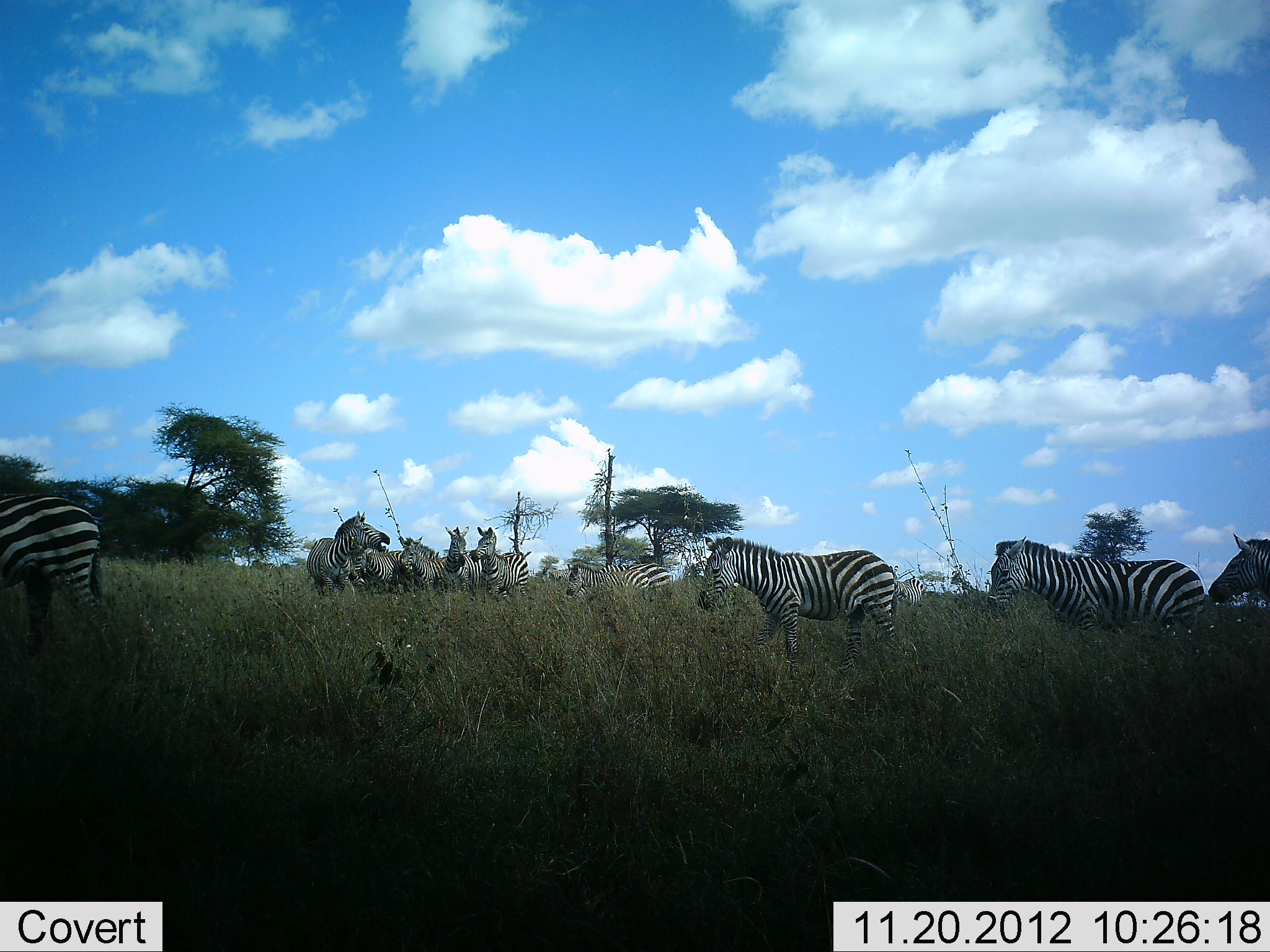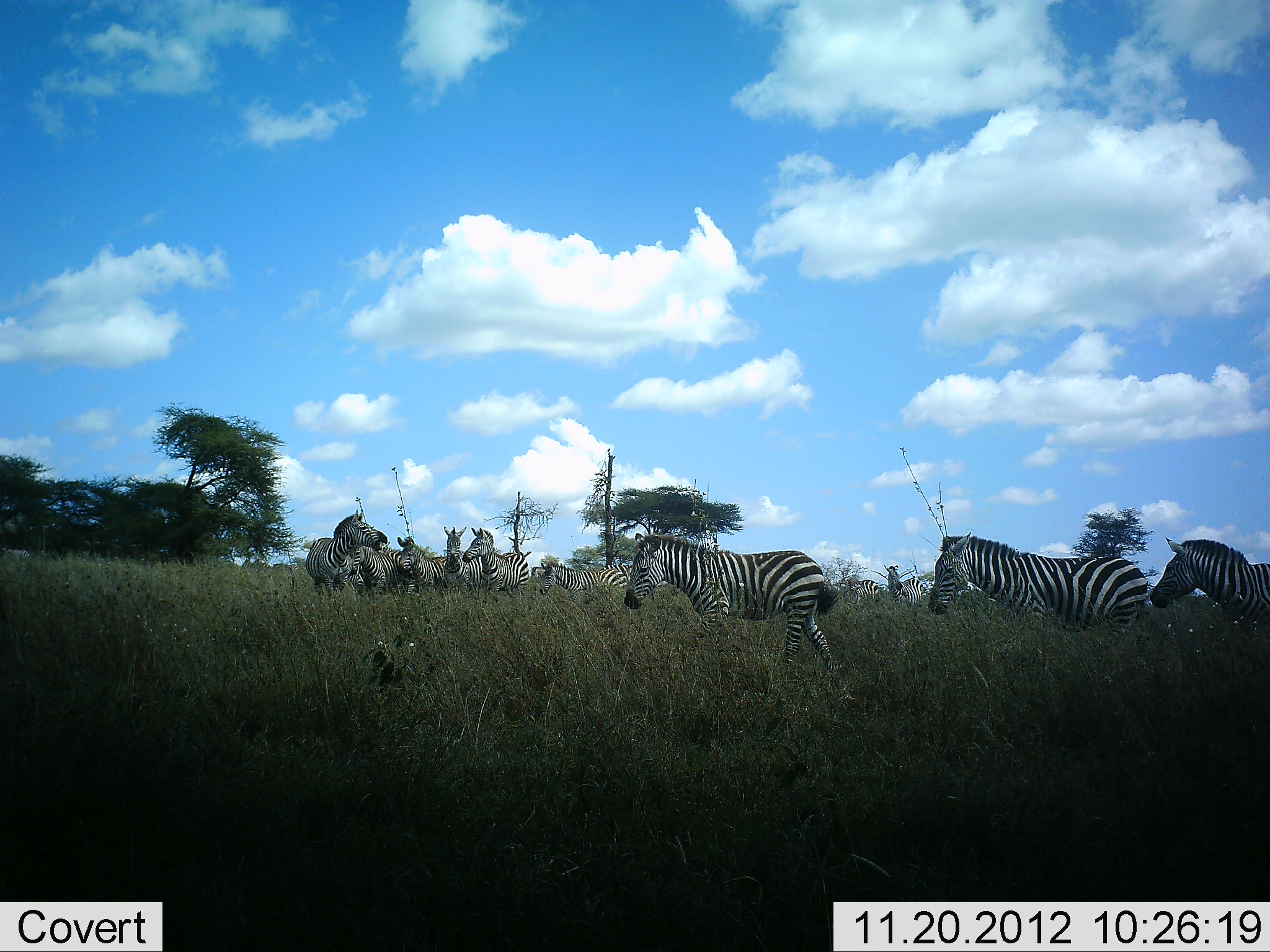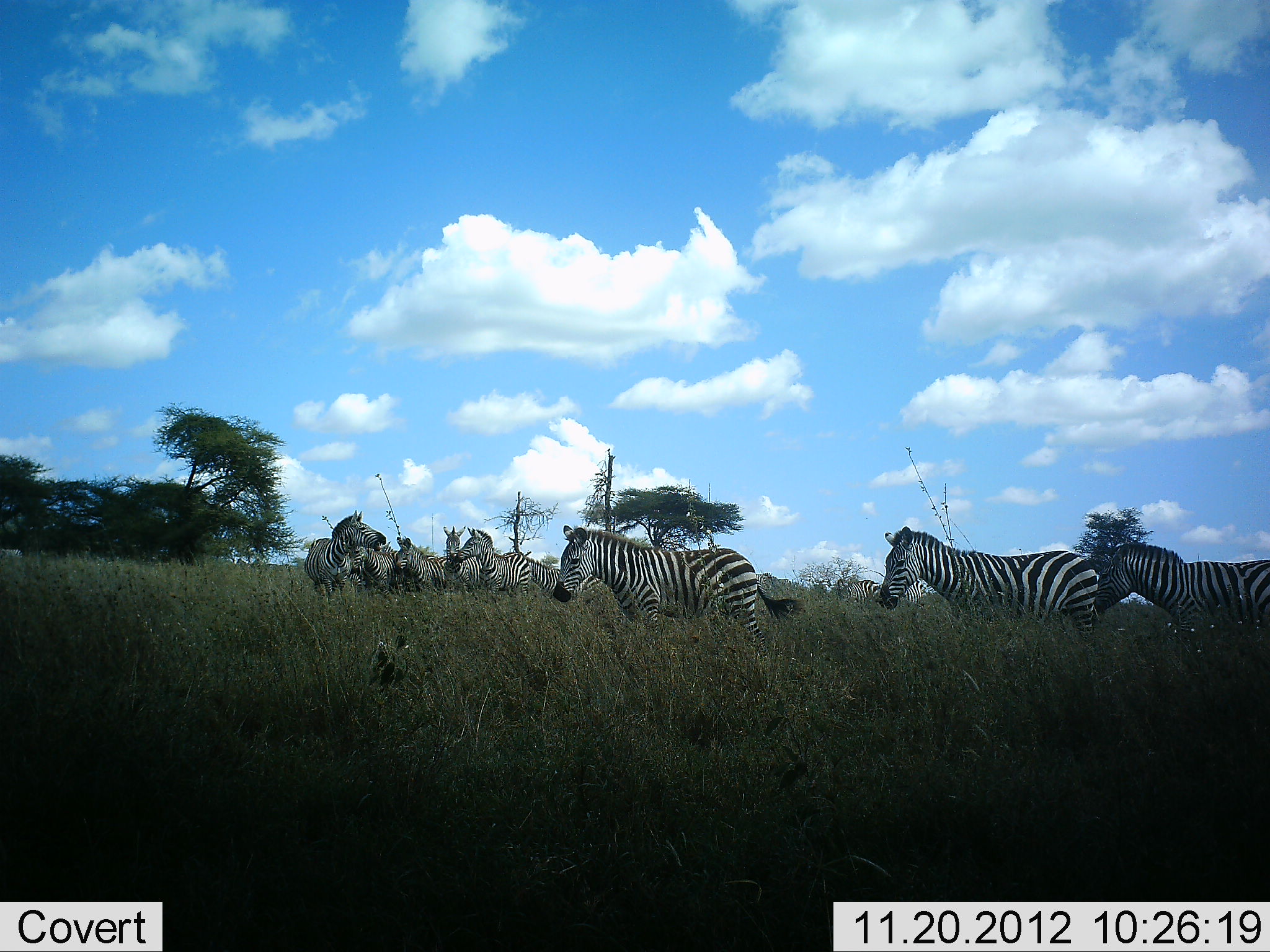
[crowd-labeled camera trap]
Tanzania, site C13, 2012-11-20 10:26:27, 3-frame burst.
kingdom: Animalia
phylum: Chordata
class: Mammalia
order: Perissodactyla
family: Equidae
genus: Equus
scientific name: Equus quagga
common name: plains zebra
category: zebra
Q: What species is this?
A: Zebra (plains zebra) (Equus quagga).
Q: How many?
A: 11-50.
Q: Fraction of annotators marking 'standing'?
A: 70%.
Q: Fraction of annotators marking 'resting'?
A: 0%.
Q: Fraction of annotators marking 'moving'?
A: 100%.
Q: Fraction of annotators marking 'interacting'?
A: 20%.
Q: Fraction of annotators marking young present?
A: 0%.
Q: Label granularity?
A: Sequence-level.